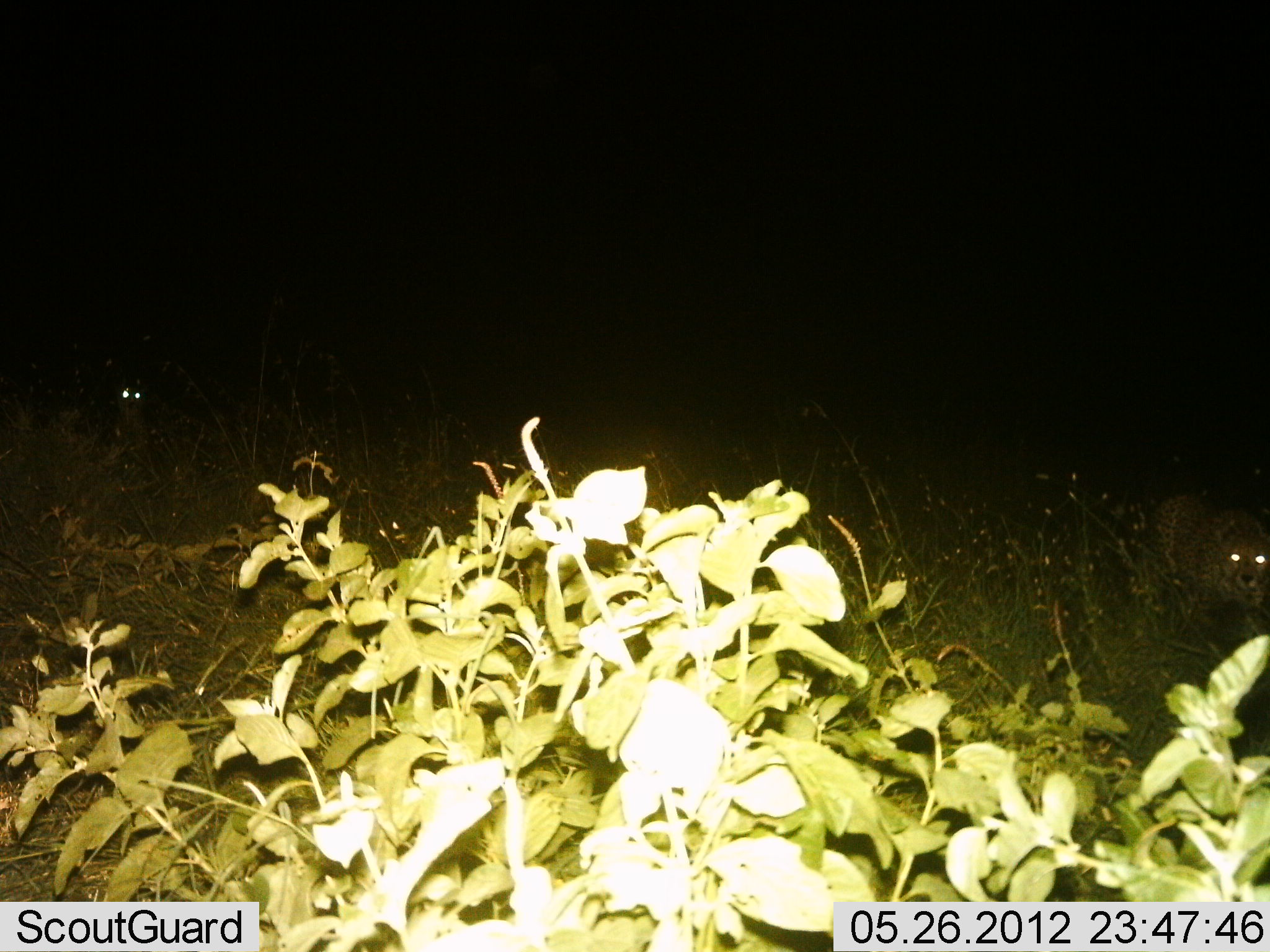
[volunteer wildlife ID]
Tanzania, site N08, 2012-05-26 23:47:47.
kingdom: Animalia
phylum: Chordata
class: Mammalia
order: Carnivora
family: Felidae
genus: Acinonyx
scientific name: Acinonyx jubatus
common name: cheetah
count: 2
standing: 46%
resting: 0%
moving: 62%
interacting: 0%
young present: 0%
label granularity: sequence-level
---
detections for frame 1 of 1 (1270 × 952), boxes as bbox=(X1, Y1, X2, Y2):
animal: bbox=(1147, 489, 1270, 652)